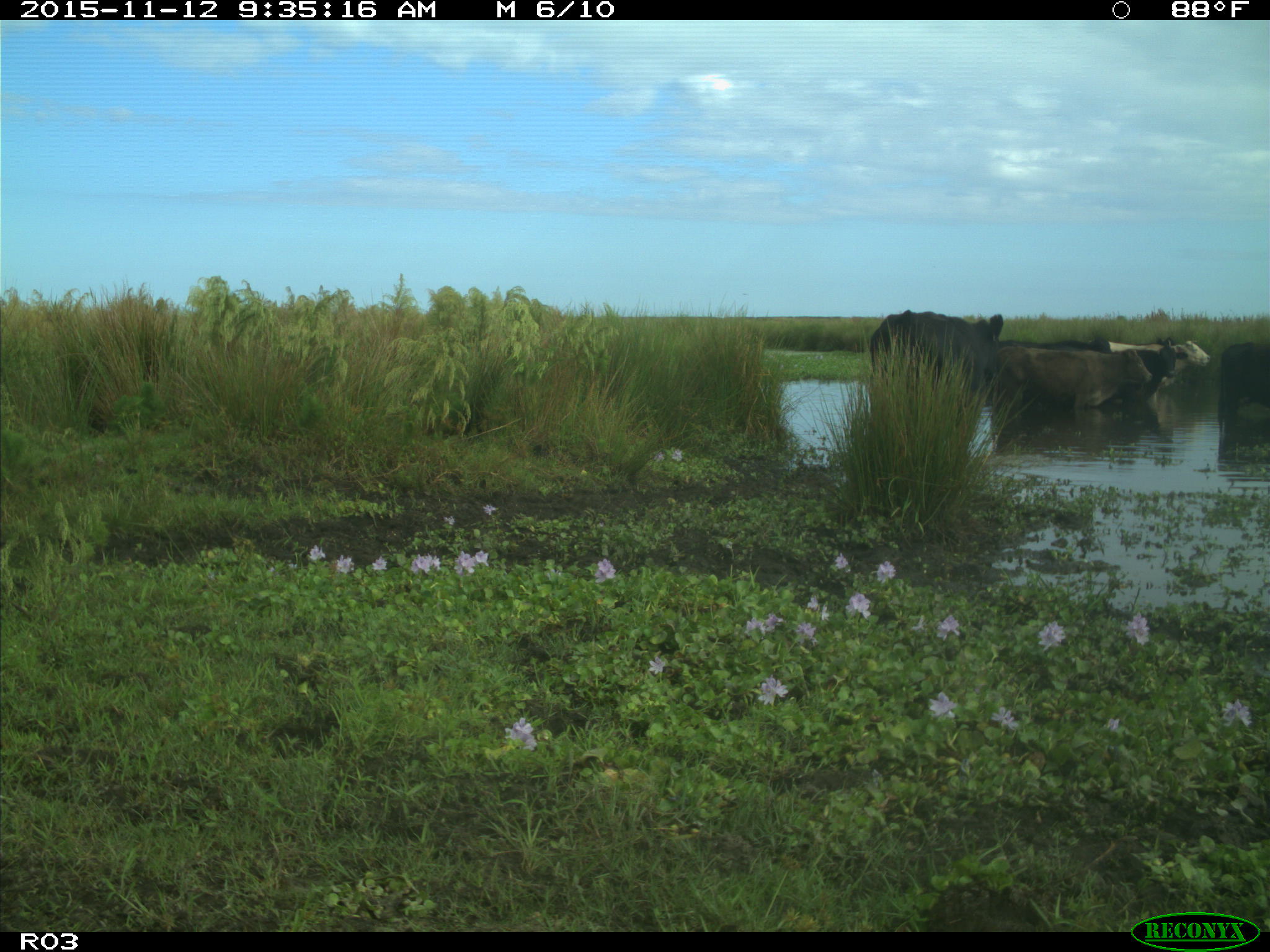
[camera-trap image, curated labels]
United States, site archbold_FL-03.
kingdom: Animalia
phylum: Chordata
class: Mammalia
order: Artiodactyla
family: Bovidae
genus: Bos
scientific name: Bos taurus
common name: domestic cow